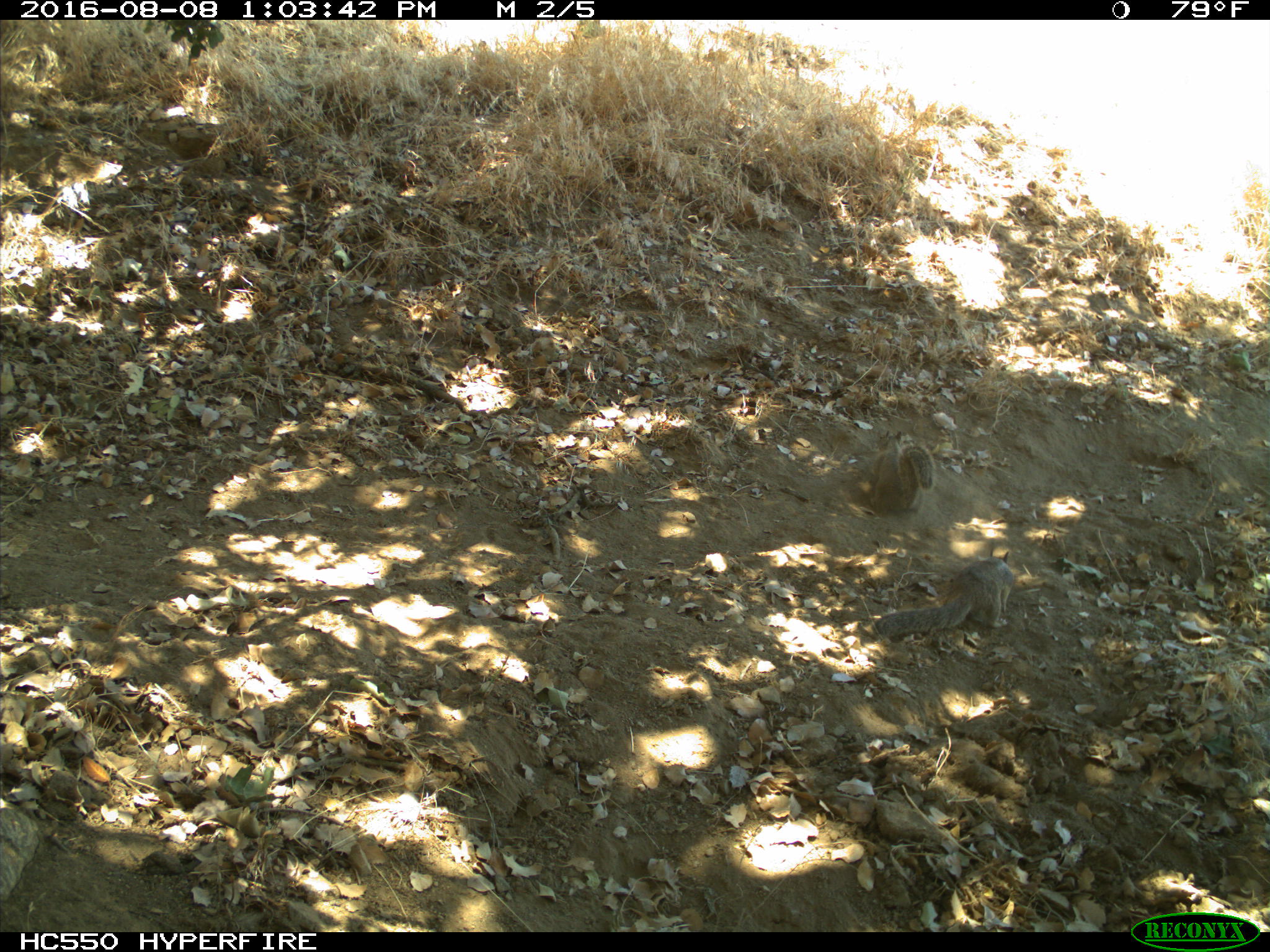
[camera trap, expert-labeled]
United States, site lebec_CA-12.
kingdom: Animalia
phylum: Chordata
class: Mammalia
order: Rodentia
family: Sciuridae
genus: Otospermophilus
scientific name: Otospermophilus beecheyi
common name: california ground squirrel